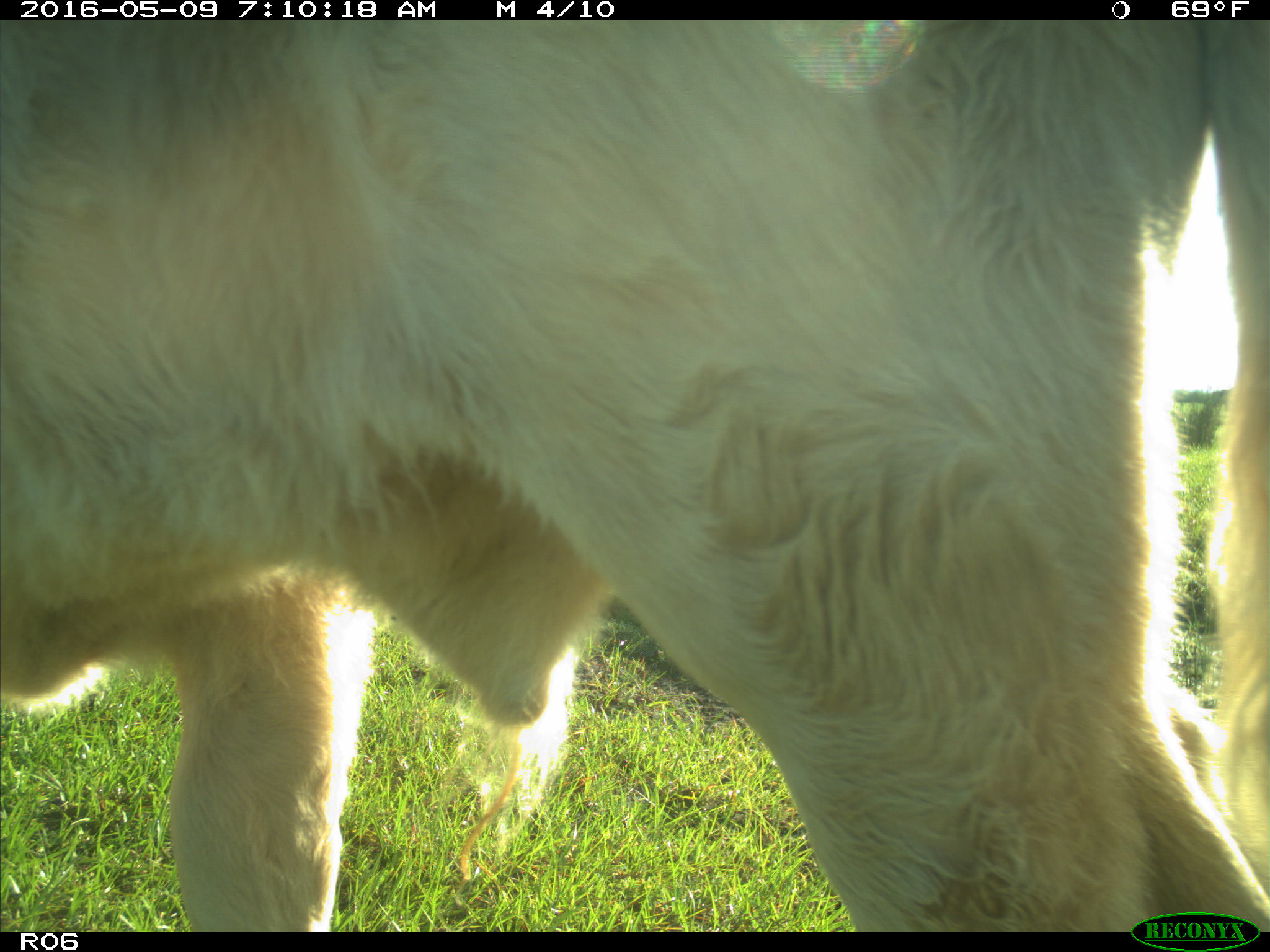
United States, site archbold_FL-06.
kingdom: Animalia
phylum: Chordata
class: Mammalia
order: Artiodactyla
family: Bovidae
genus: Bos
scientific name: Bos taurus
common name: domestic cow